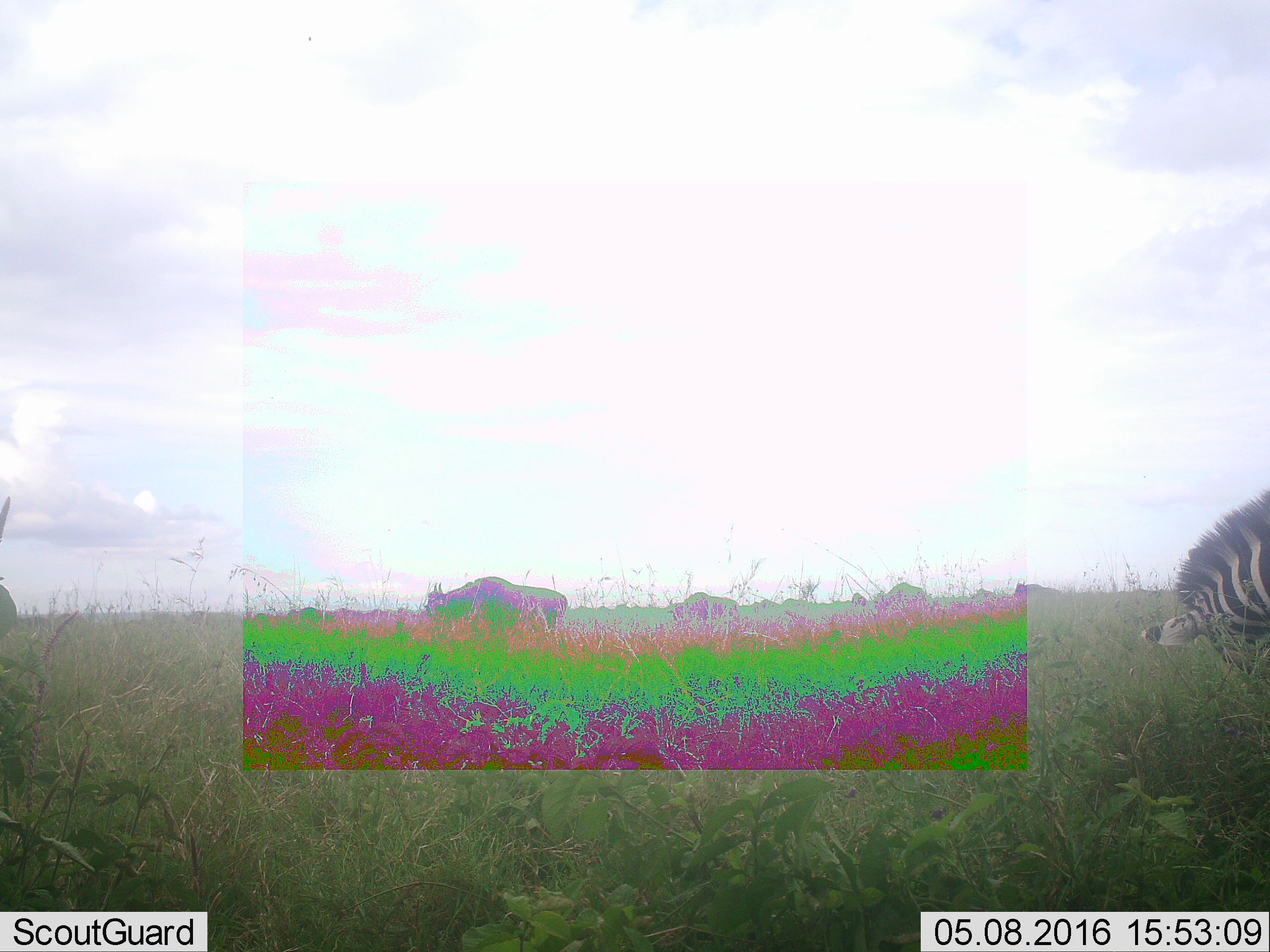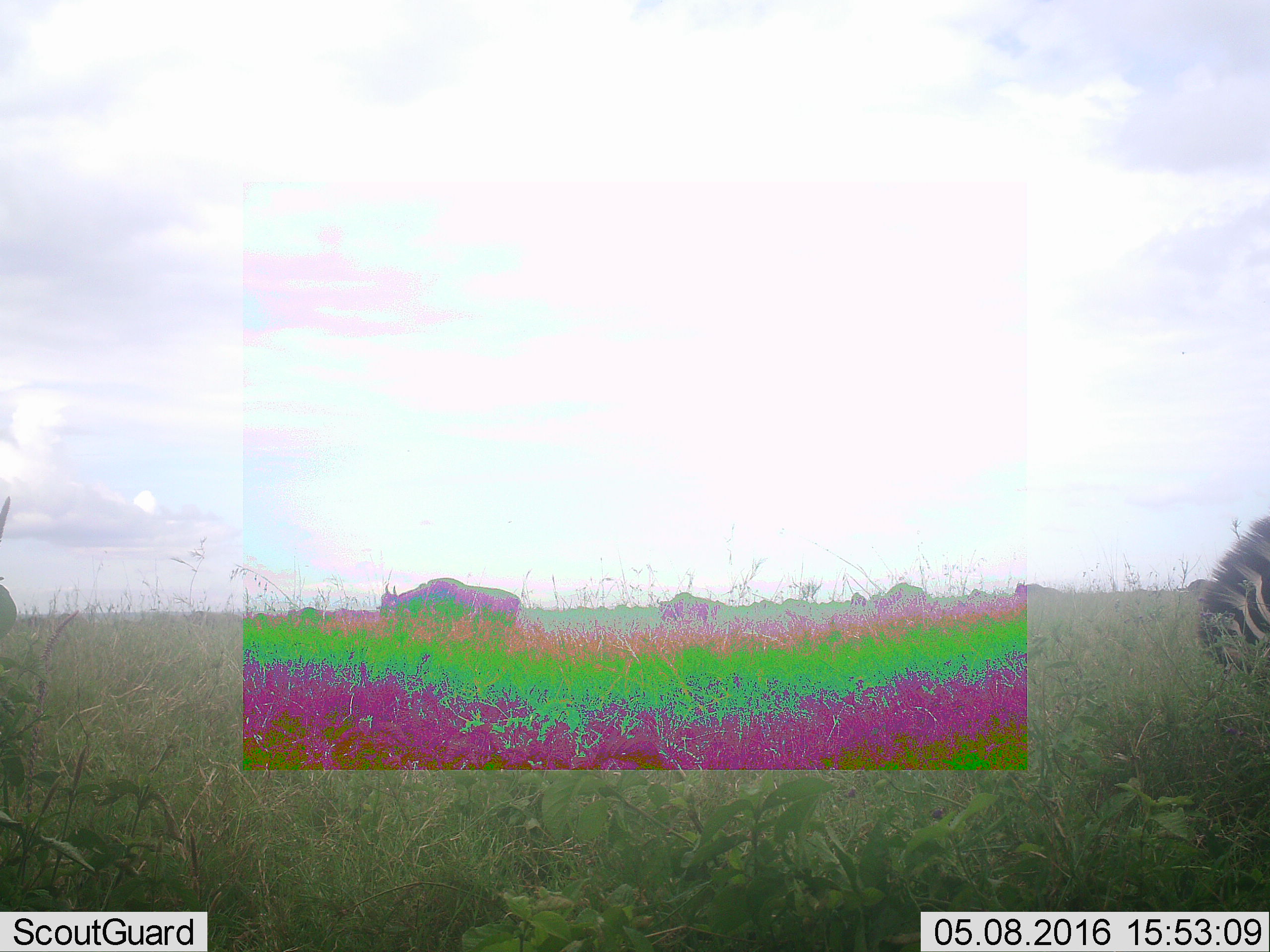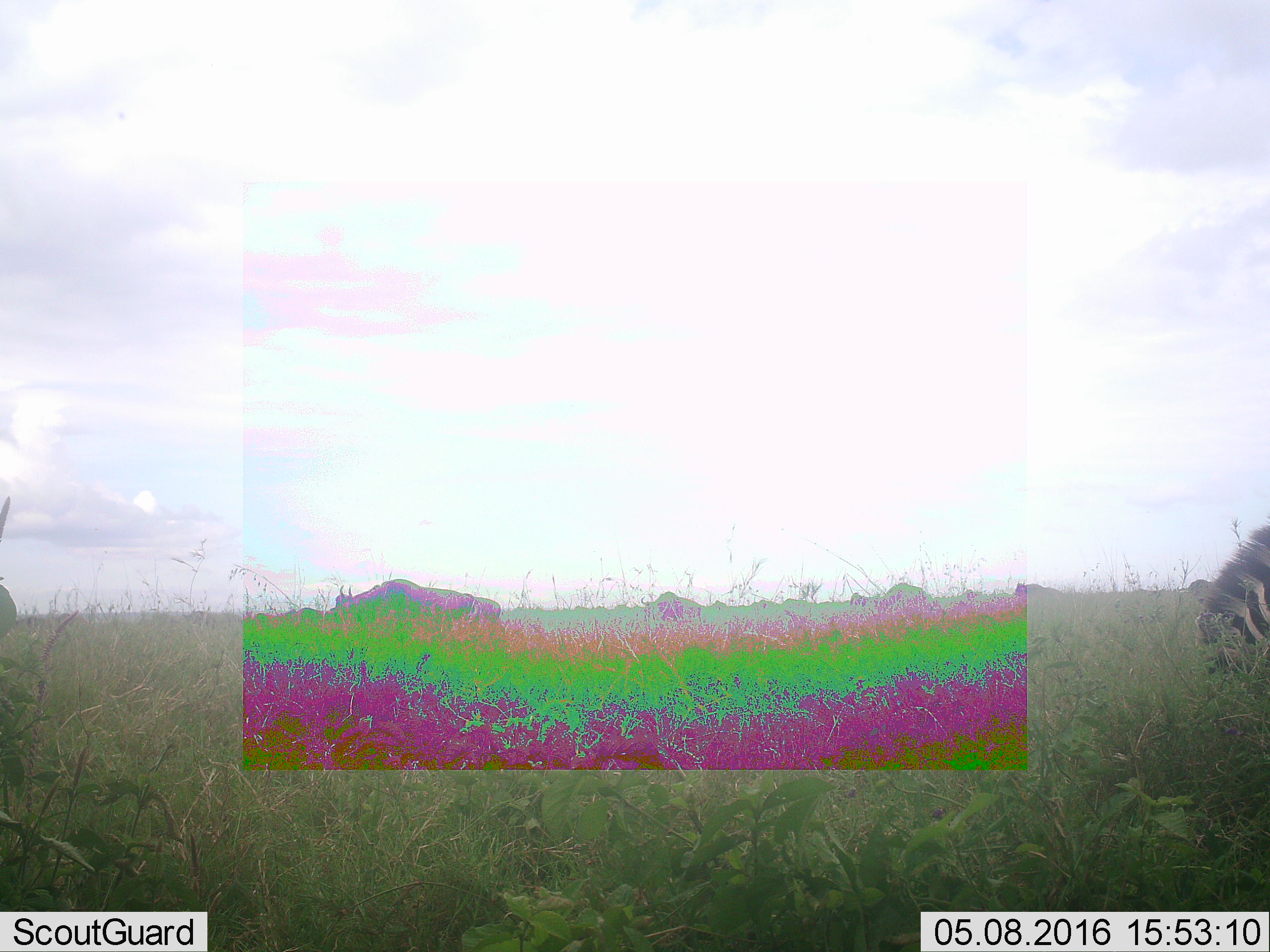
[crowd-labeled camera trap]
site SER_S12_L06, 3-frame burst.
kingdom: Animalia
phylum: Chordata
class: Mammalia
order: Artiodactyla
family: Bovidae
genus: Connochaetes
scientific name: Connochaetes taurinus taurinus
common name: blue wildebeest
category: wildebeestblue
Wildebeestblue (blue wildebeest) (Connochaetes taurinus taurinus), count 11-50. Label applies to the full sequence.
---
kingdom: Animalia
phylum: Chordata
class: Mammalia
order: Perissodactyla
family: Equidae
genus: Equus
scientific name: Equus quagga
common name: plains zebra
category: zebraplains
Zebraplains (plains zebra) (Equus quagga), count 1. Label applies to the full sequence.